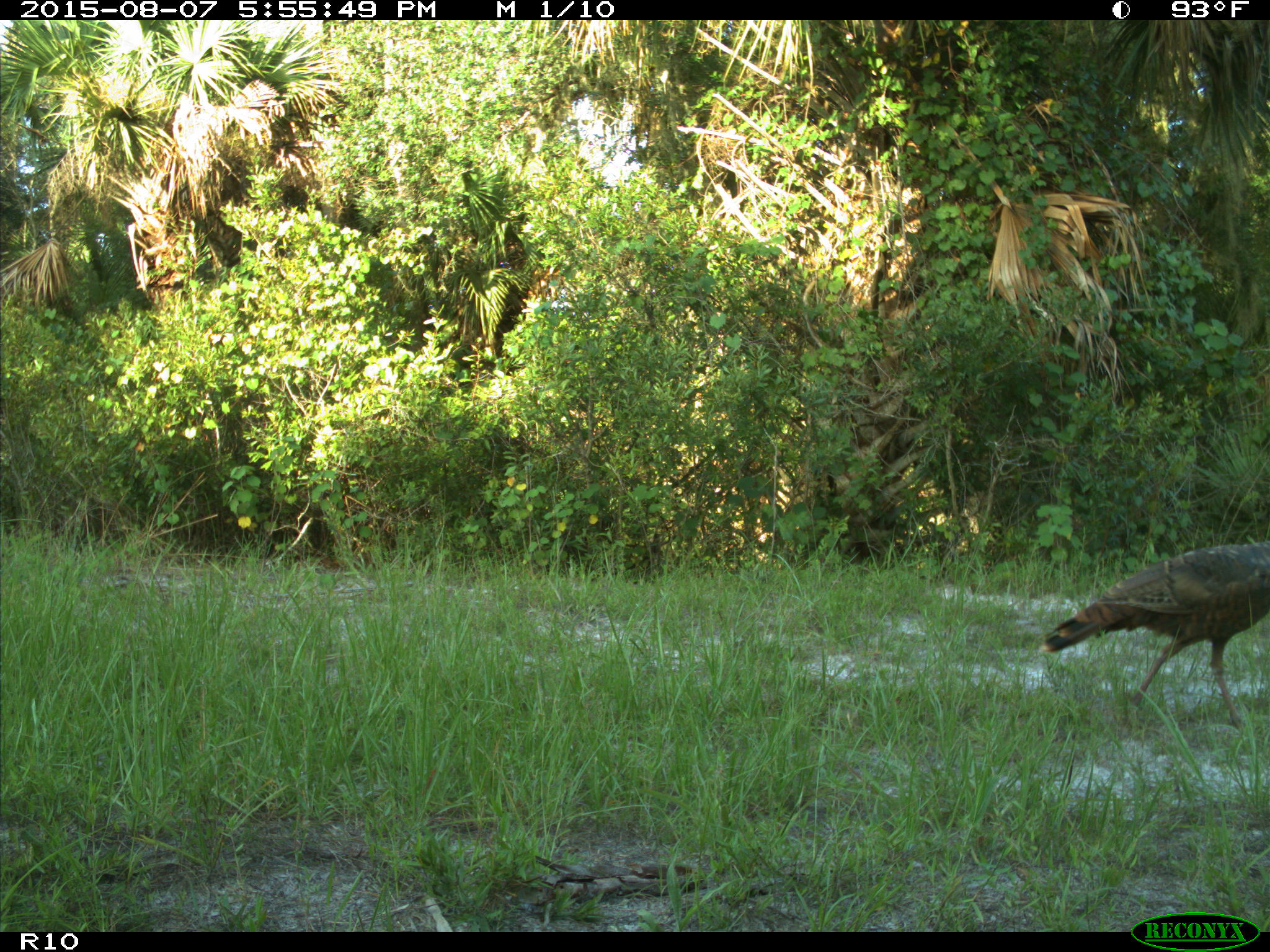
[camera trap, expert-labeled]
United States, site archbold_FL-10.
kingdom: Animalia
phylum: Chordata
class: Aves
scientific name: Aves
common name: birds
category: unidentified bird